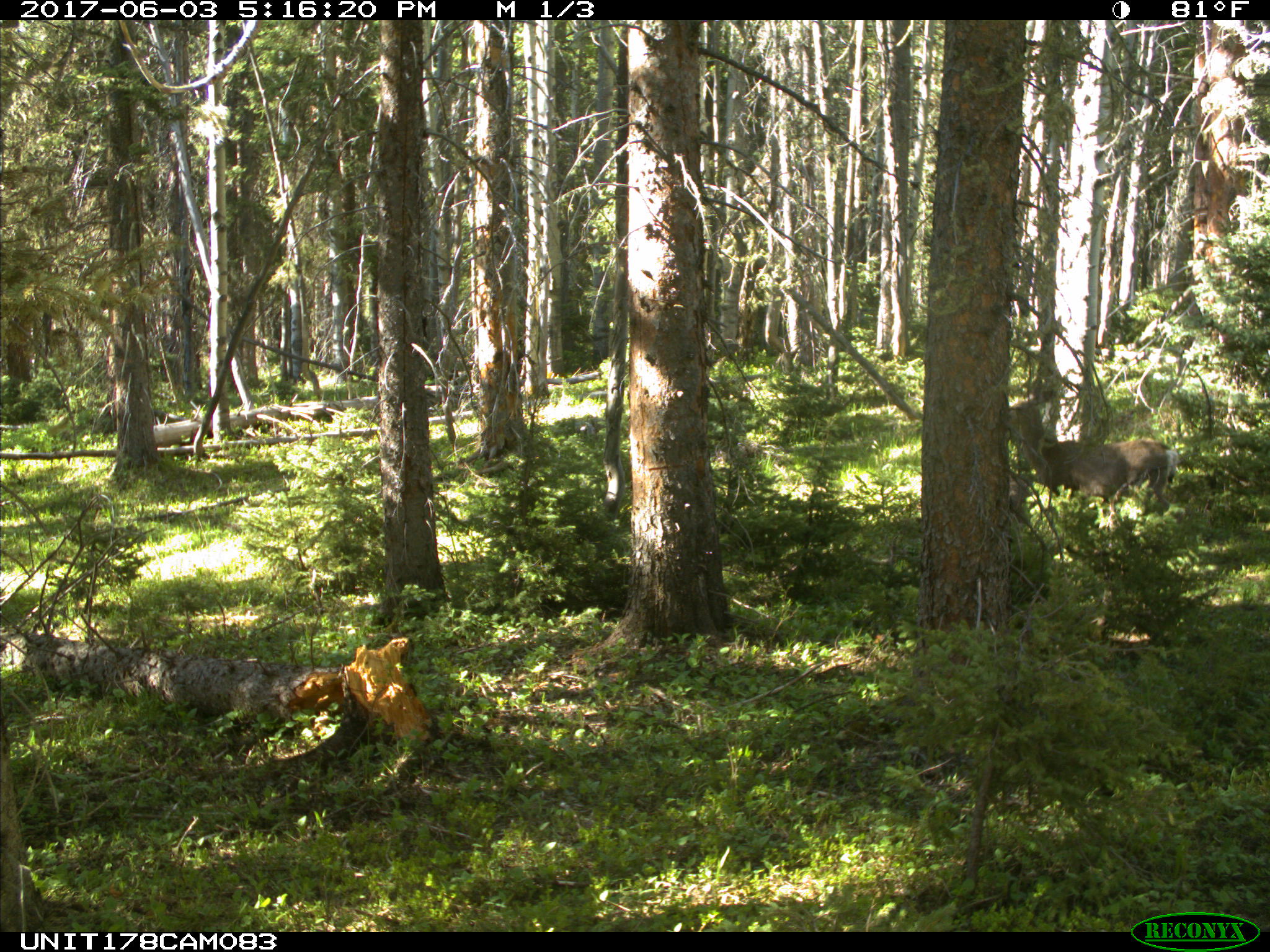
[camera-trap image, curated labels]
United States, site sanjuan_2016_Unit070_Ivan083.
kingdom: Animalia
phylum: Chordata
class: Mammalia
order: Artiodactyla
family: Cervidae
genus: Odocoileus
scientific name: Odocoileus hemionus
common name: mule deer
Odocoileus hemionus (mule deer).